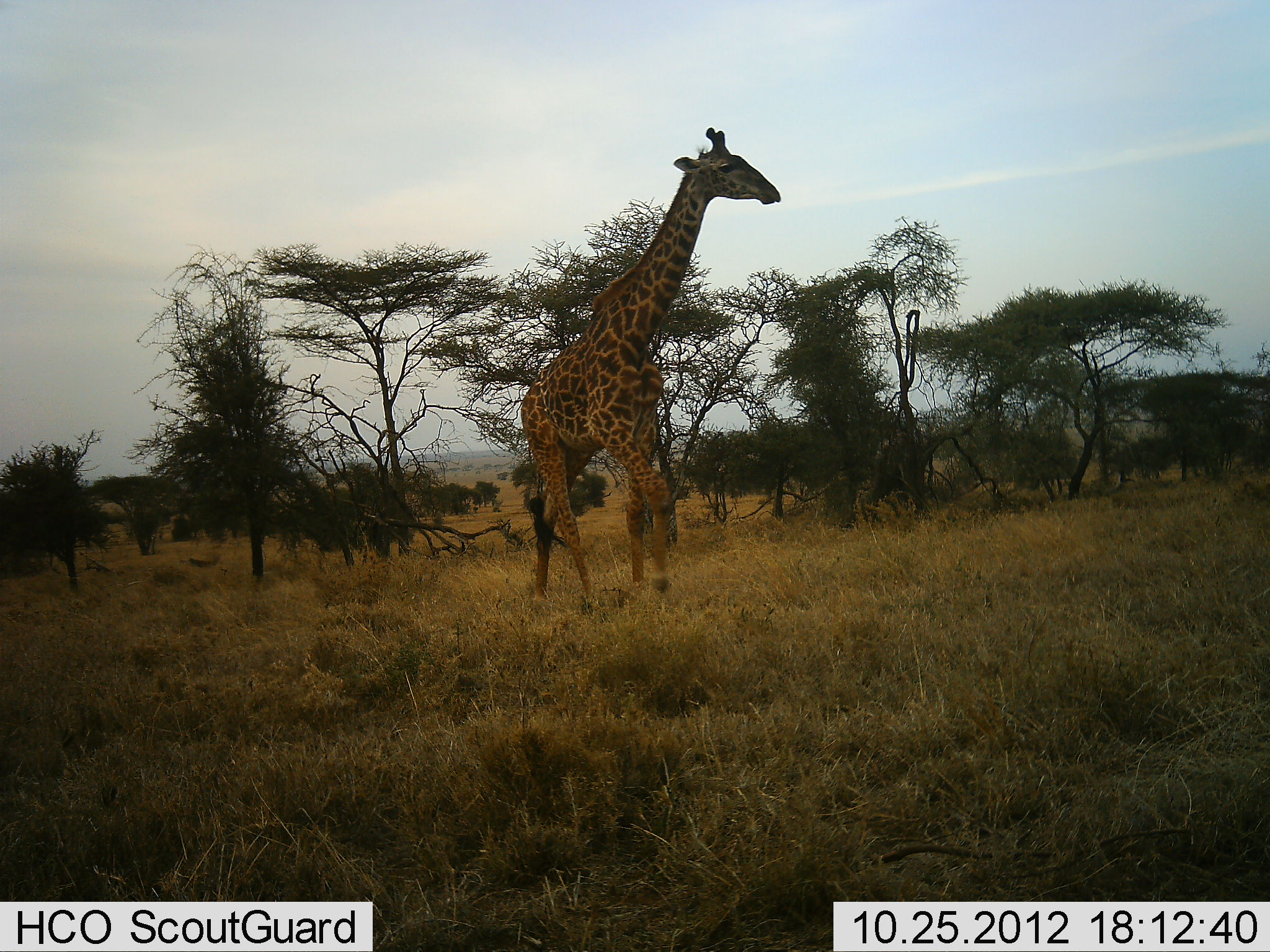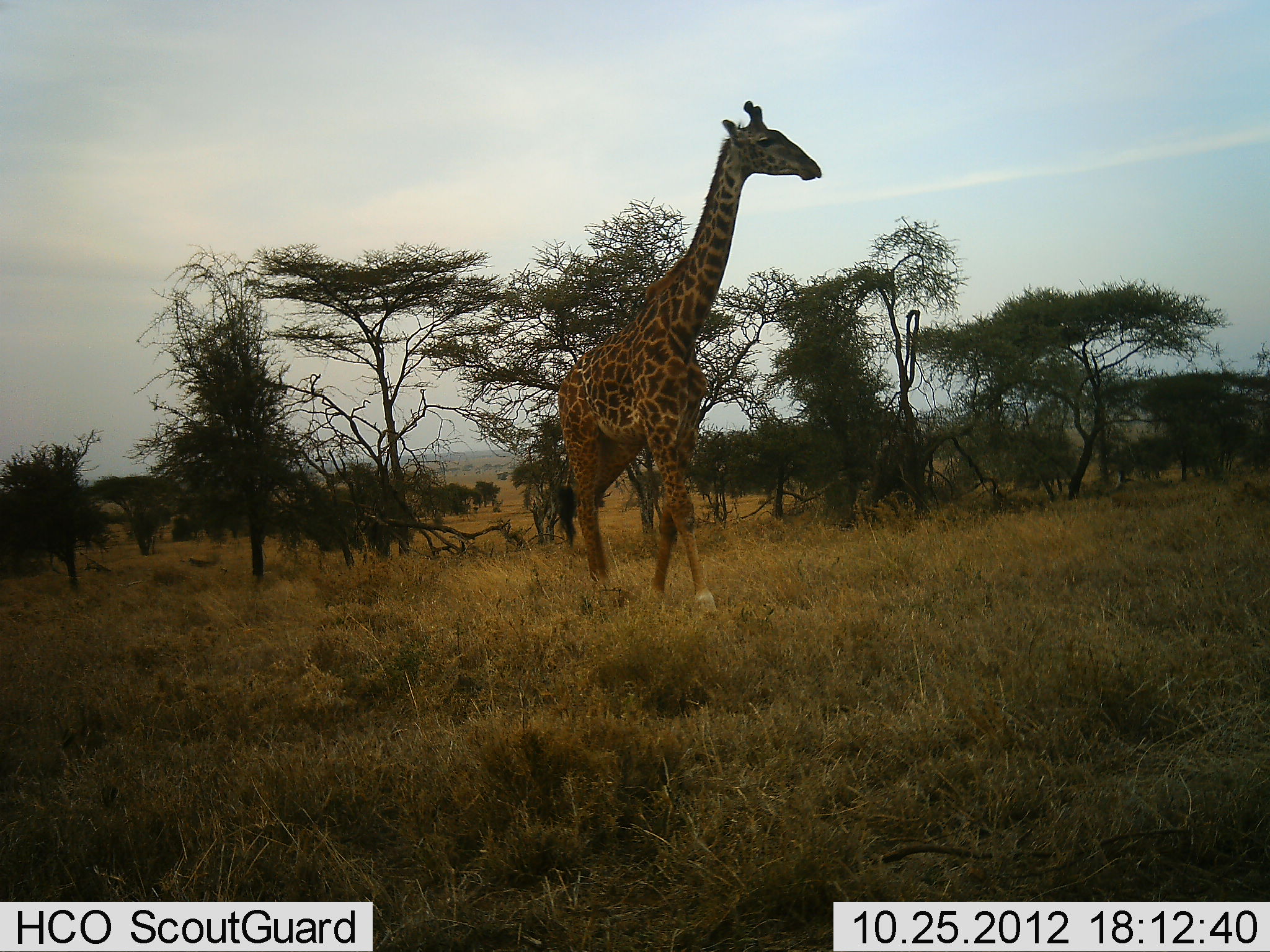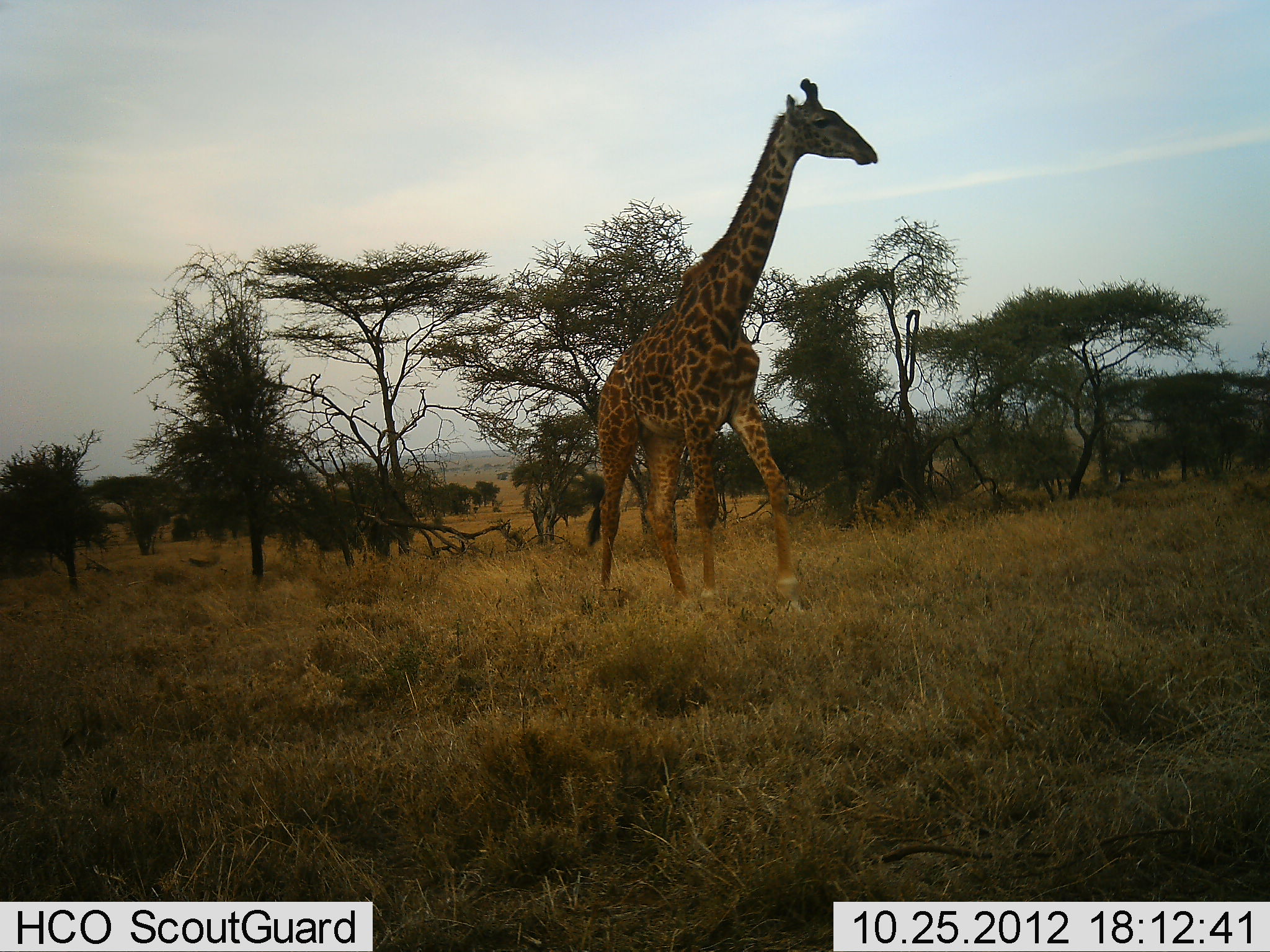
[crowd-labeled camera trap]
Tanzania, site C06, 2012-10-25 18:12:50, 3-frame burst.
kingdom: Animalia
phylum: Chordata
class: Mammalia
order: Artiodactyla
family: Giraffidae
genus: Giraffa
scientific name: Giraffa camelopardalis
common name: giraffe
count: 1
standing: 11%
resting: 0%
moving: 89%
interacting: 0%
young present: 0%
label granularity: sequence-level